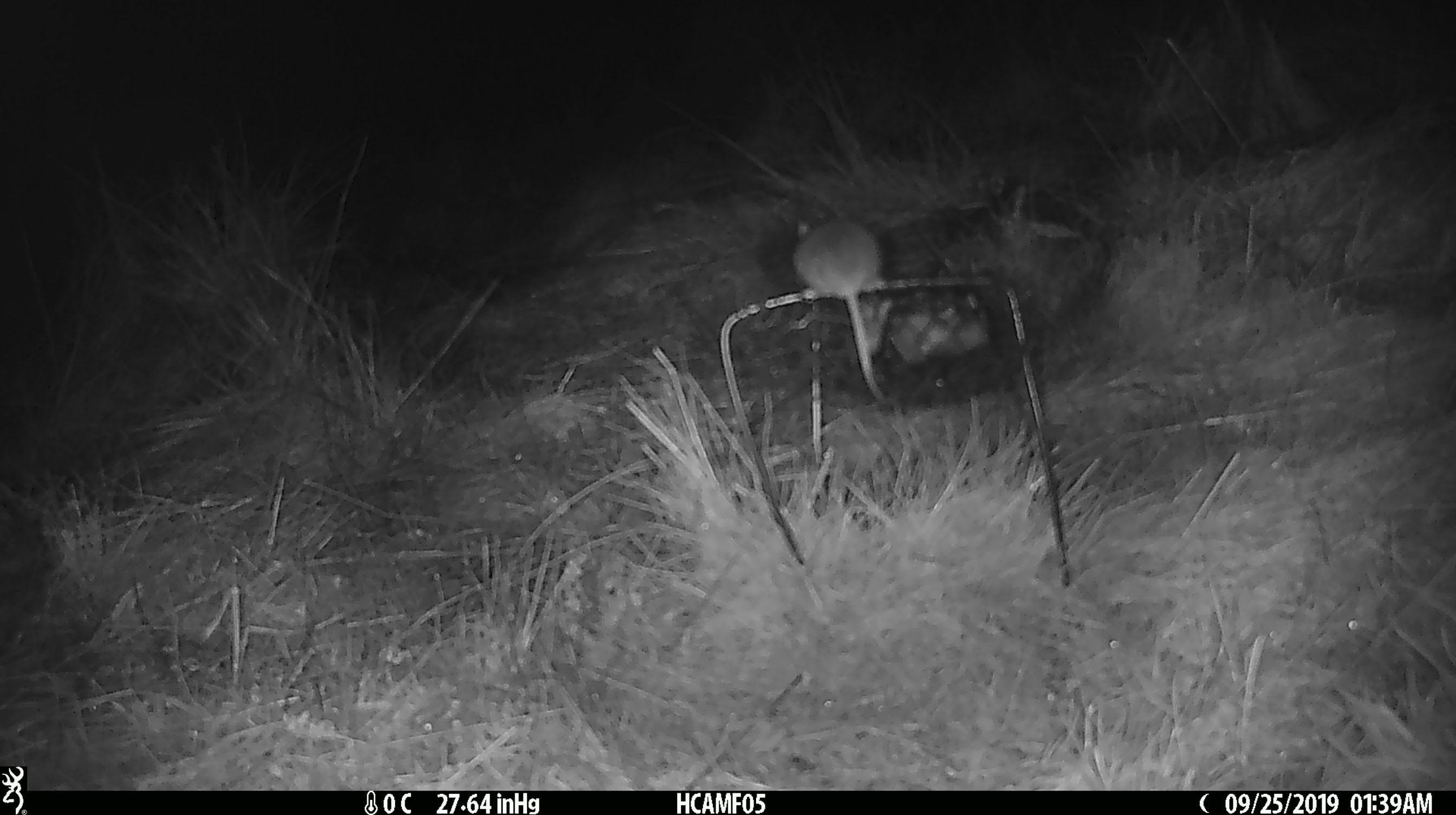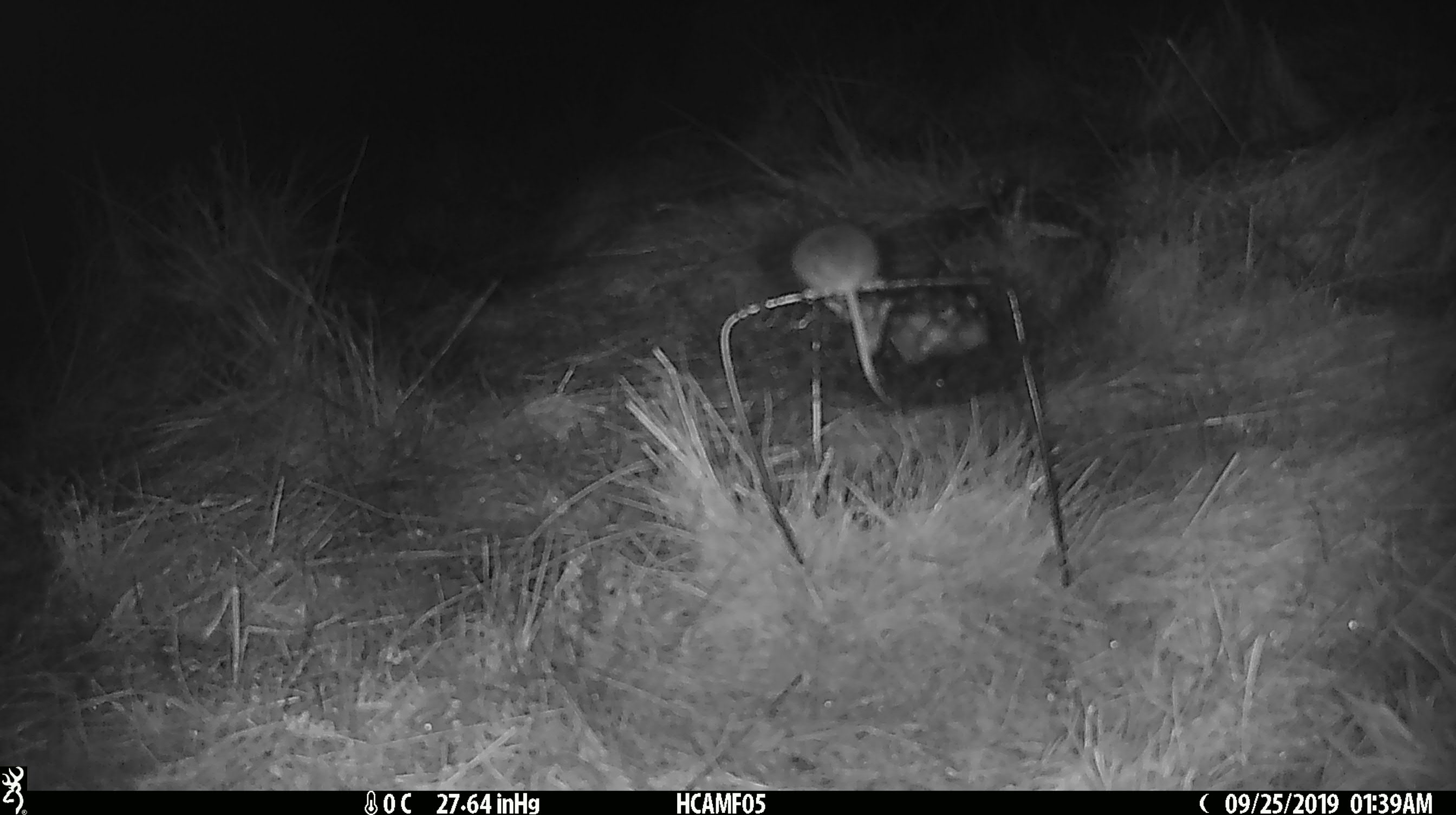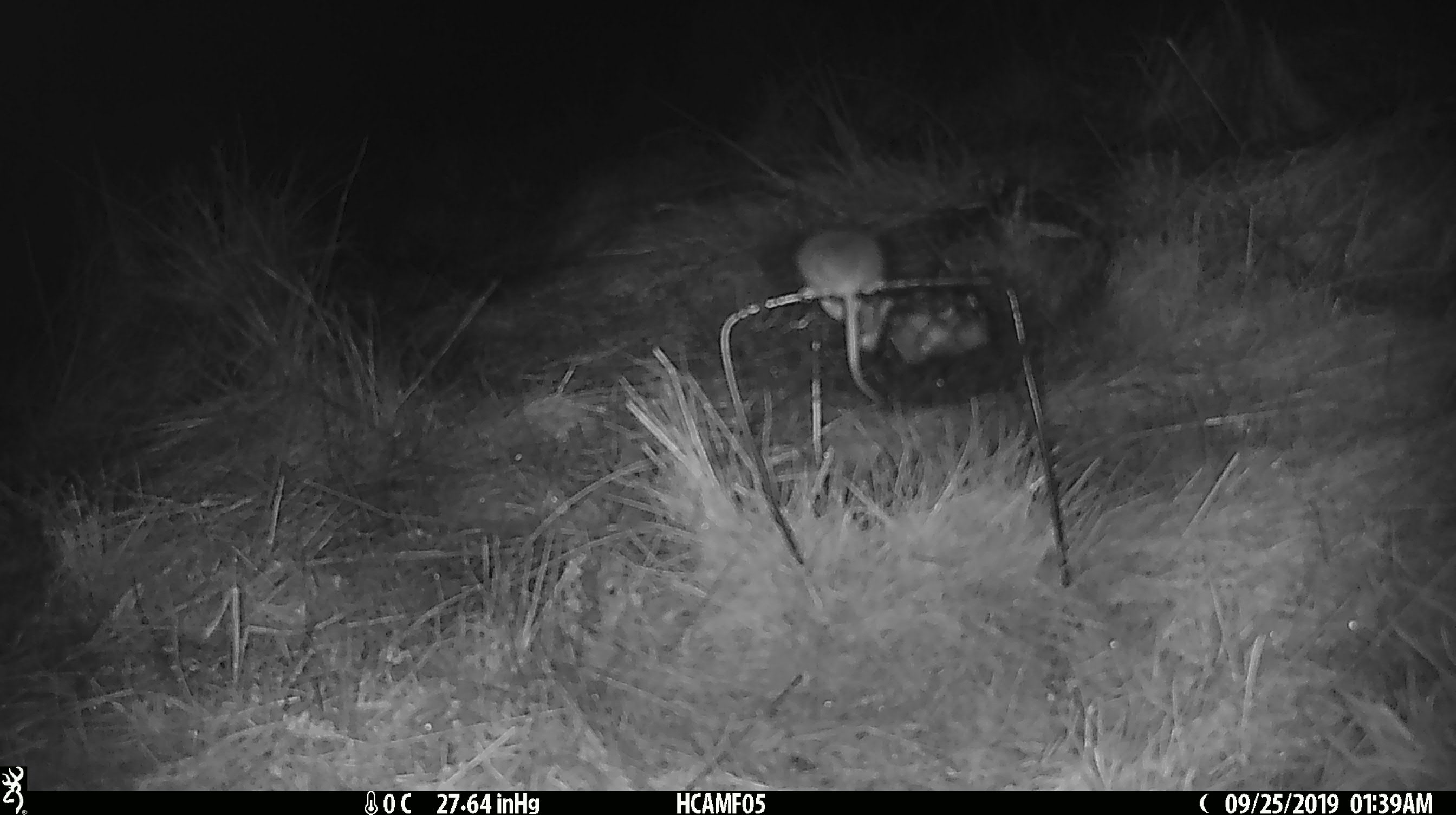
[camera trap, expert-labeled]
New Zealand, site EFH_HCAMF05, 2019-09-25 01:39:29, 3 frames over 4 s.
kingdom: Animalia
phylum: Chordata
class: Mammalia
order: Rodentia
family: Muridae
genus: Mus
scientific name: Mus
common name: mouse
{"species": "mouse (Mus)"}